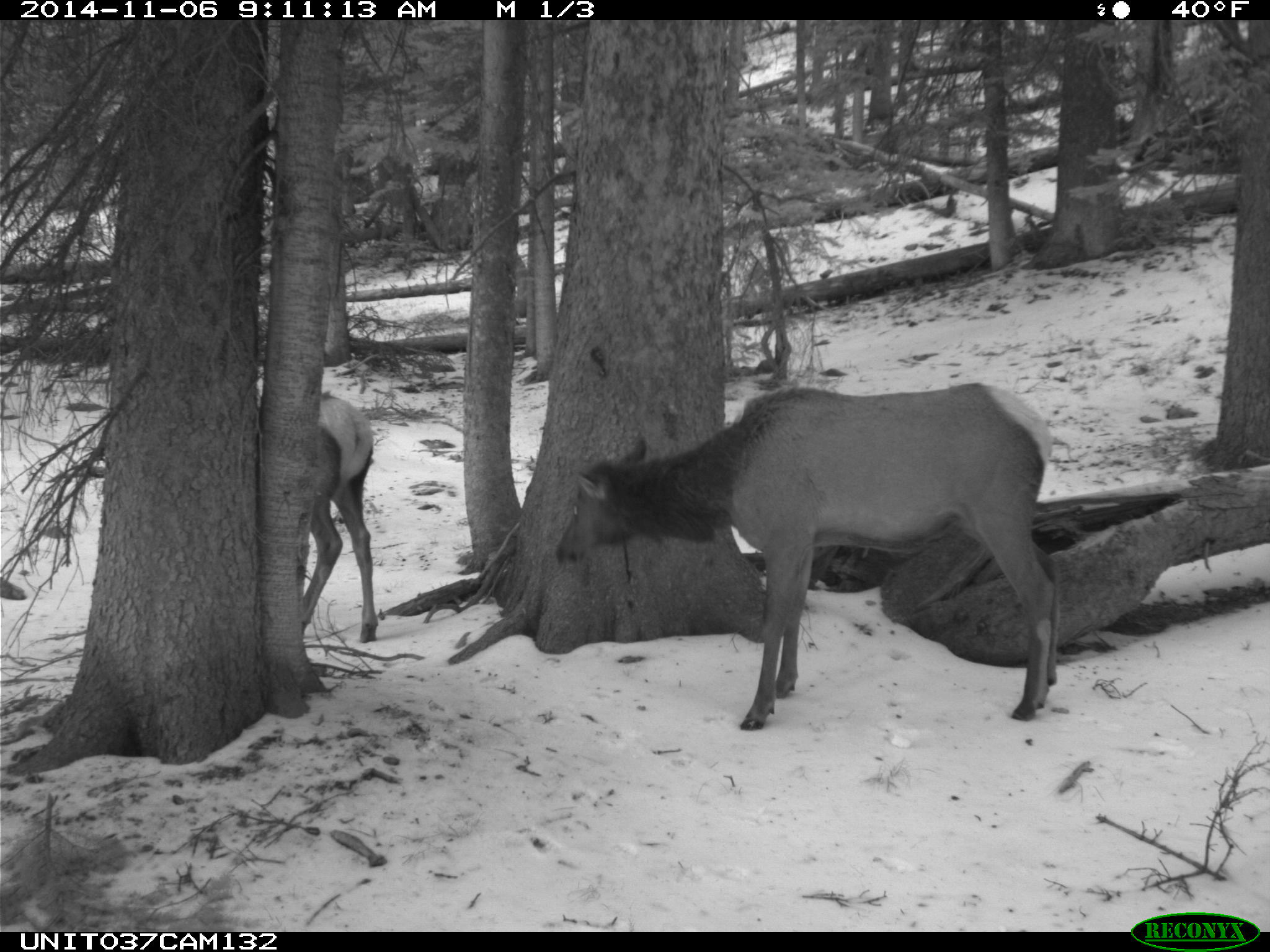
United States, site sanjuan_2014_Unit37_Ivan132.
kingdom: Animalia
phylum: Chordata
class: Mammalia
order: Artiodactyla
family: Cervidae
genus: Cervus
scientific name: Cervus elaphus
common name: red deer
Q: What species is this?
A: Cervus elaphus (red deer).